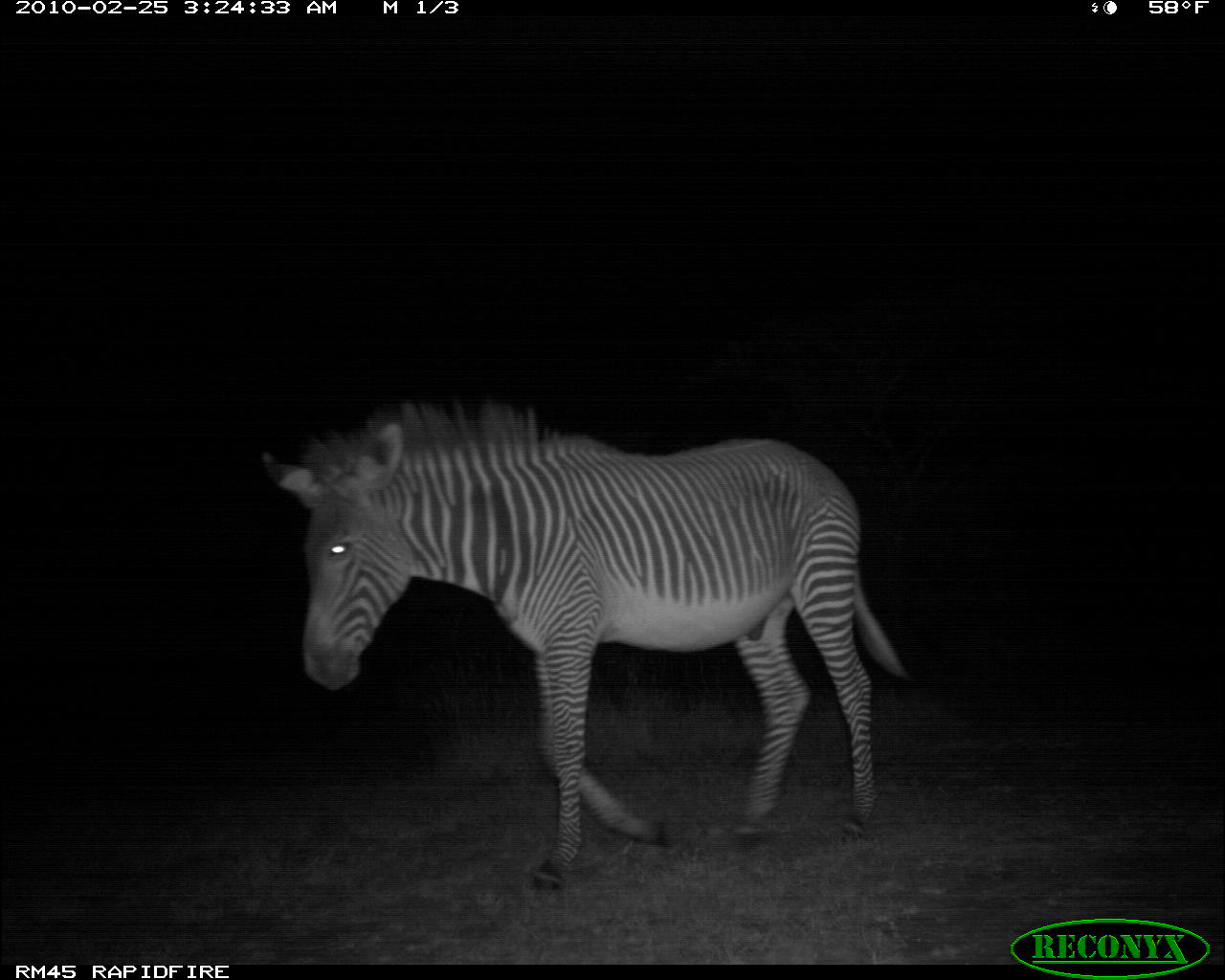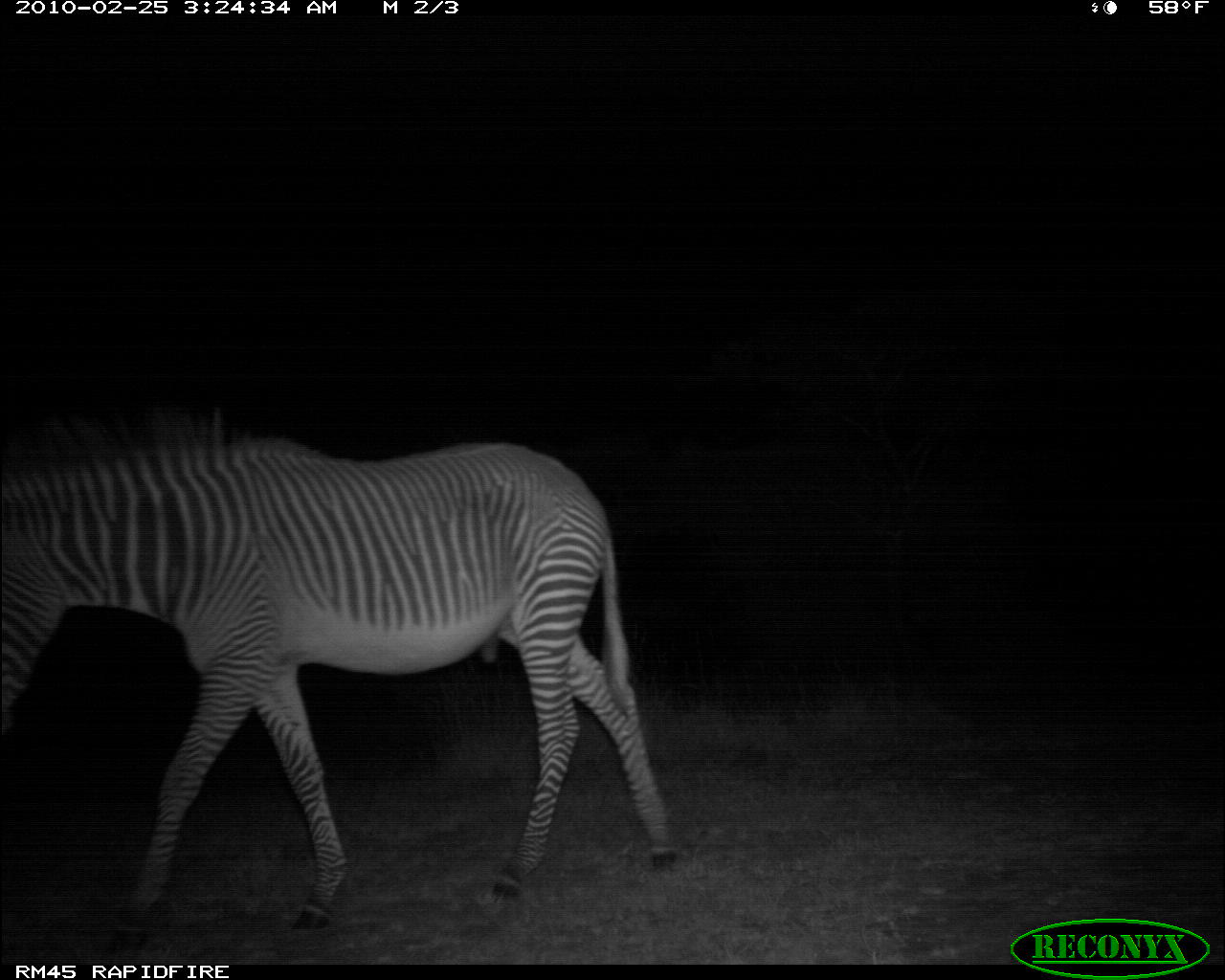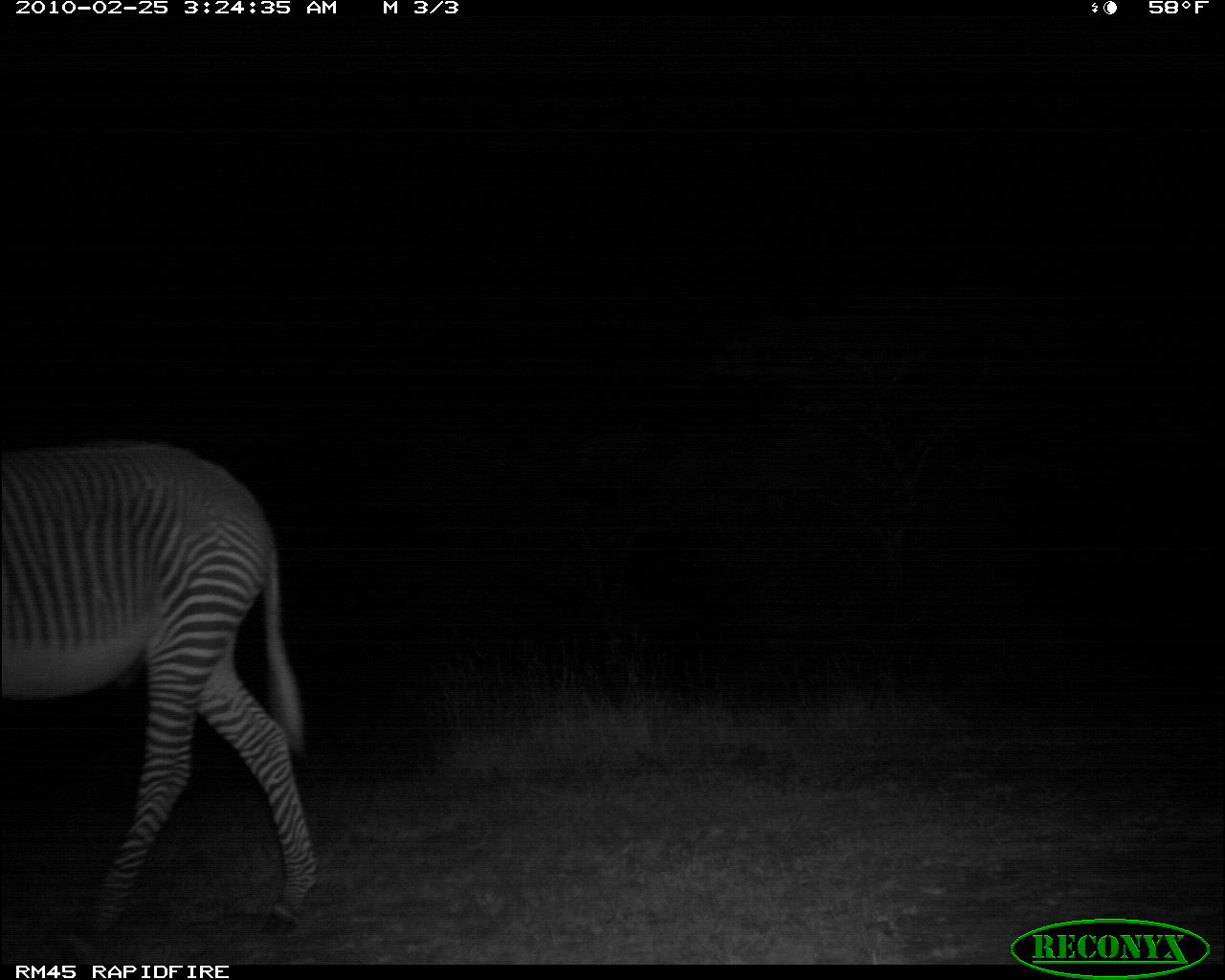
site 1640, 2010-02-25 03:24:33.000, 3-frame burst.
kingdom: Animalia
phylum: Chordata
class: Mammalia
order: Perissodactyla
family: Equidae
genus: Equus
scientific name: Equus grevyi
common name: grévy's zebra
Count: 1.